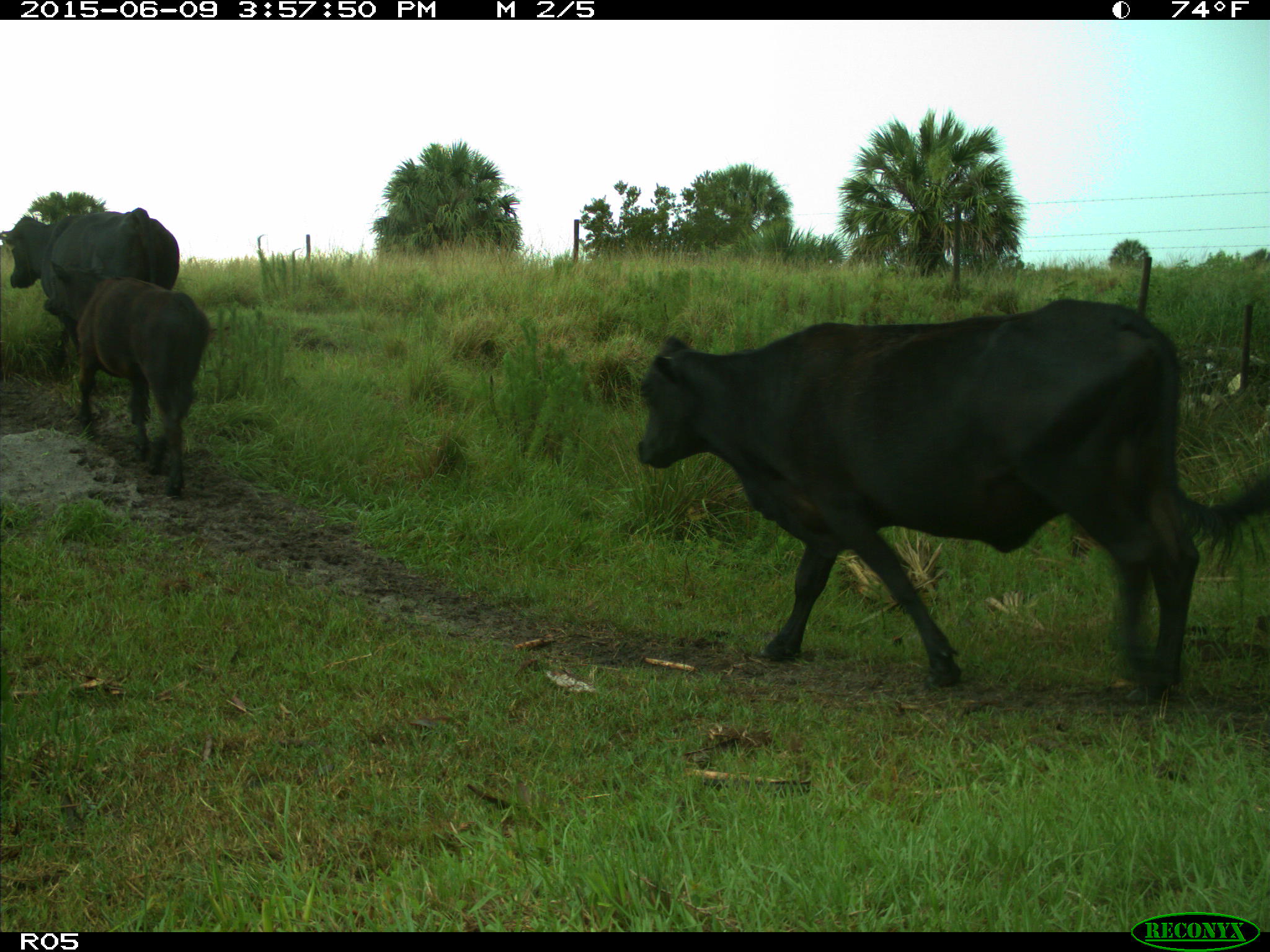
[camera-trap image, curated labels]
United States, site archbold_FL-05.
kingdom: Animalia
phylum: Chordata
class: Mammalia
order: Artiodactyla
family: Bovidae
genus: Bos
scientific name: Bos taurus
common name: domestic cow